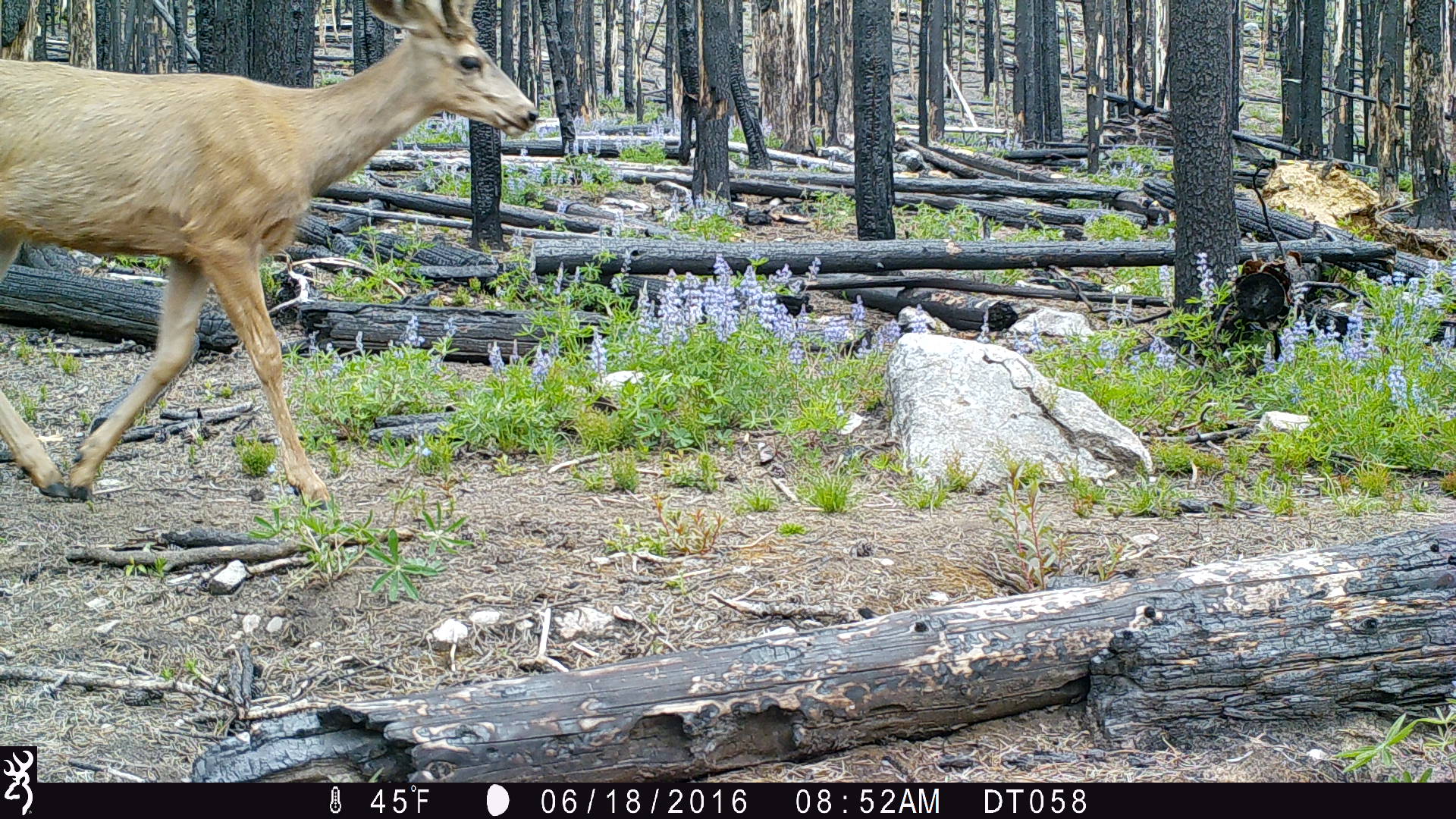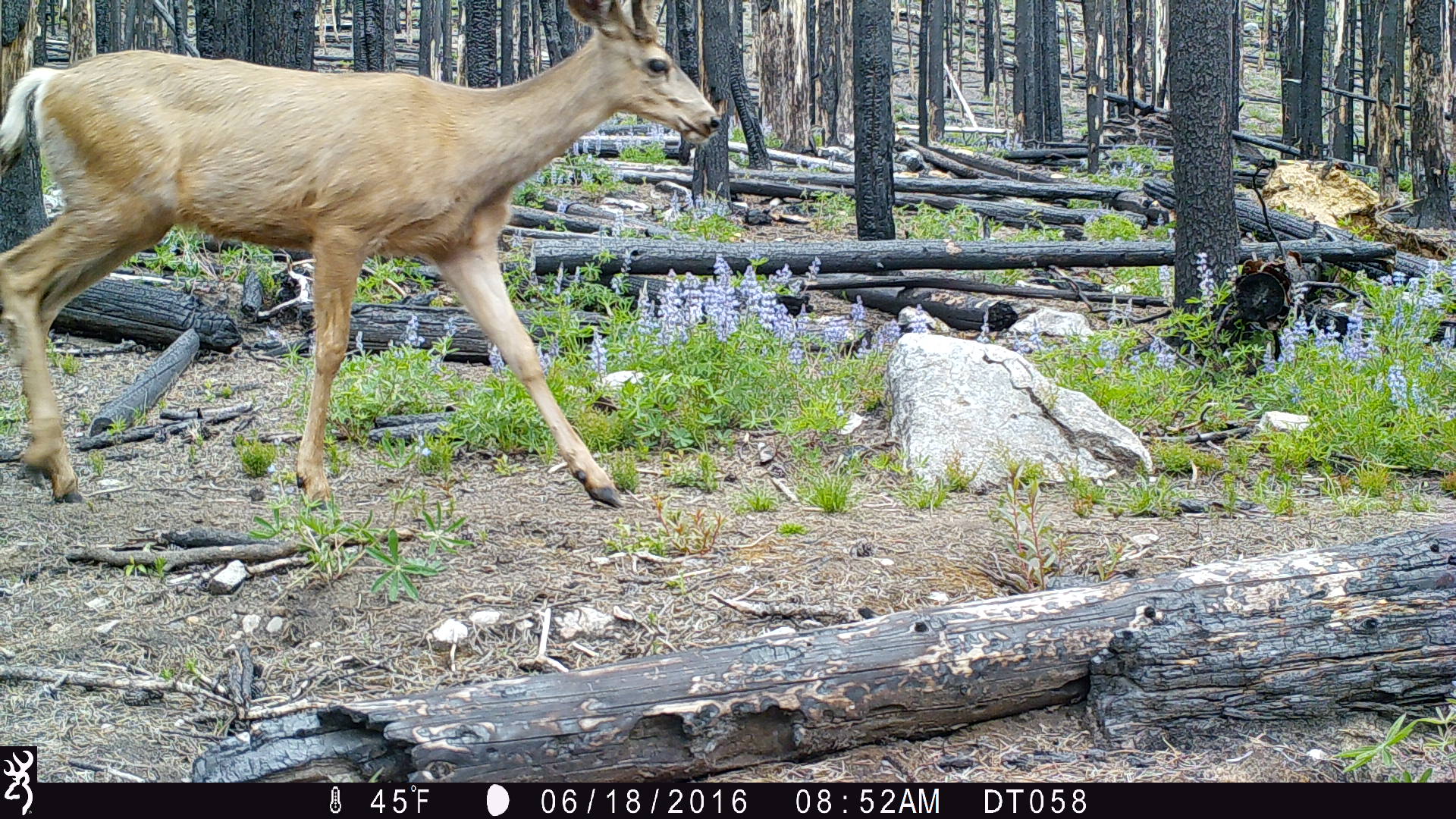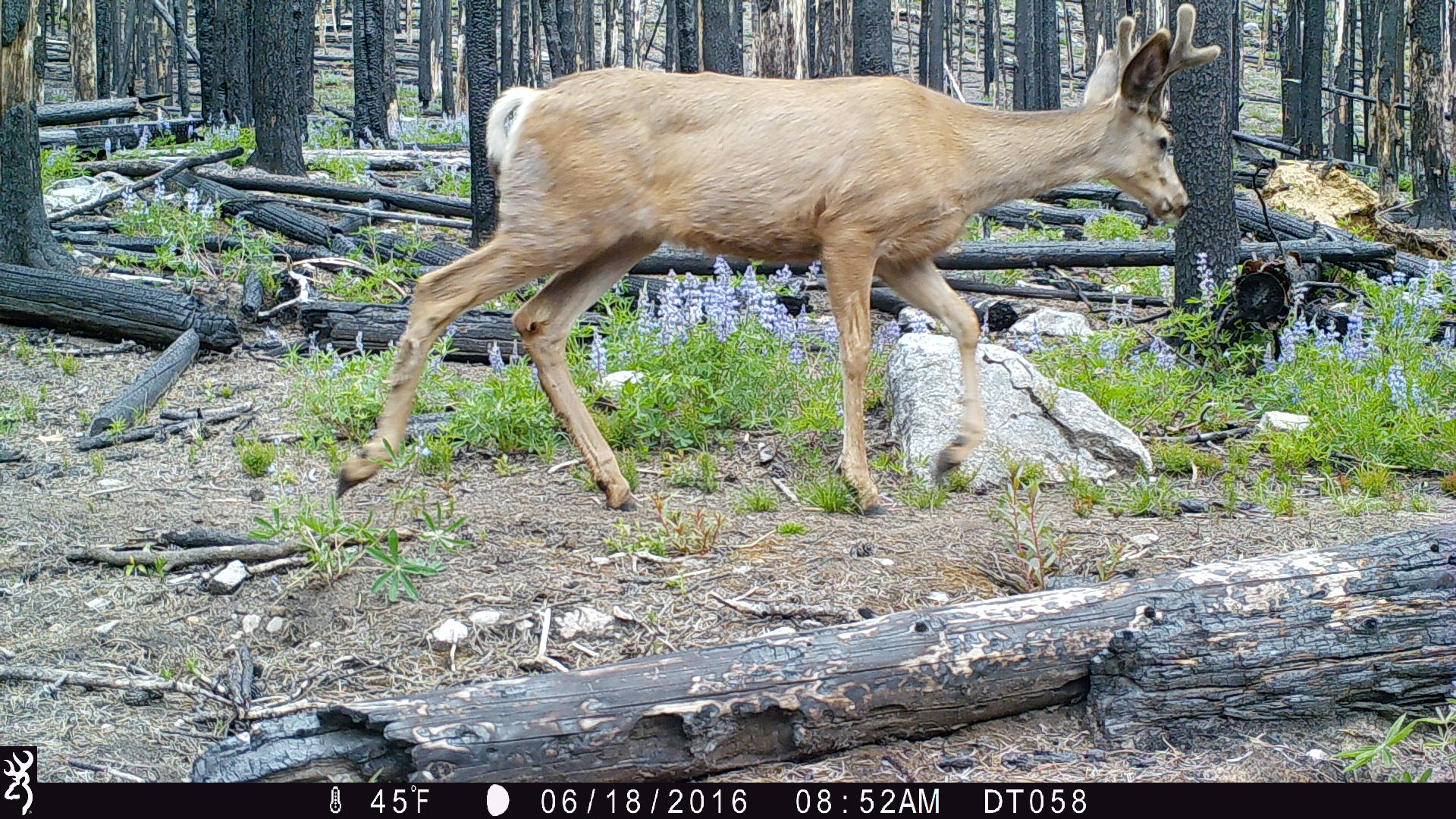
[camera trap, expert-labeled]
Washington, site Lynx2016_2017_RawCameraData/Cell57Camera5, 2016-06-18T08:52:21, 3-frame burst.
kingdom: Animalia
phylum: Chordata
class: Mammalia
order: Artiodactyla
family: Cervidae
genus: Odocoileus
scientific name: Odocoileus hemionus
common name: mule deer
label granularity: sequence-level